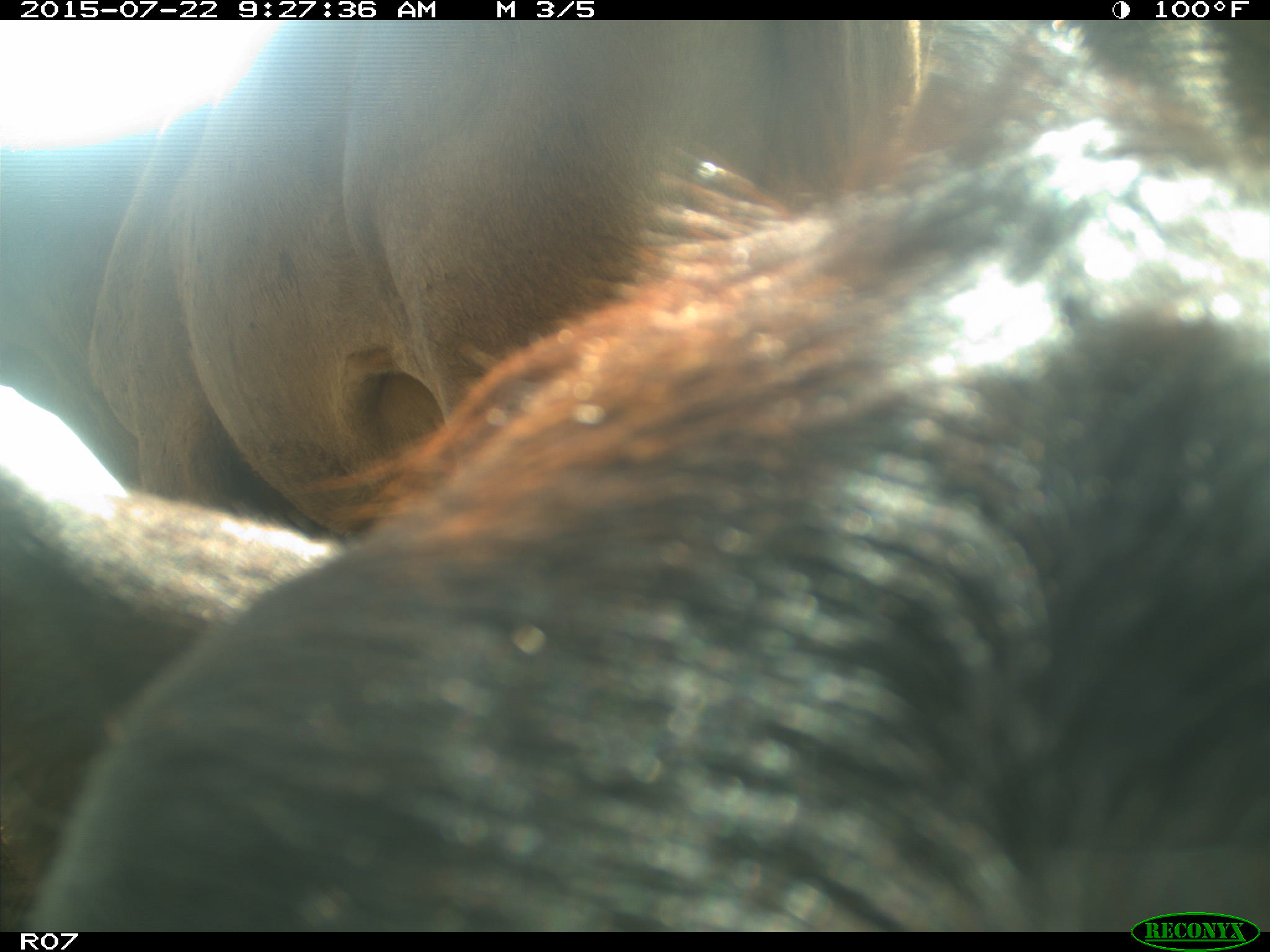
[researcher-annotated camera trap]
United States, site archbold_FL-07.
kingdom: Animalia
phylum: Chordata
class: Mammalia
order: Artiodactyla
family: Bovidae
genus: Bos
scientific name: Bos taurus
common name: domestic cow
Bos taurus (domestic cow).